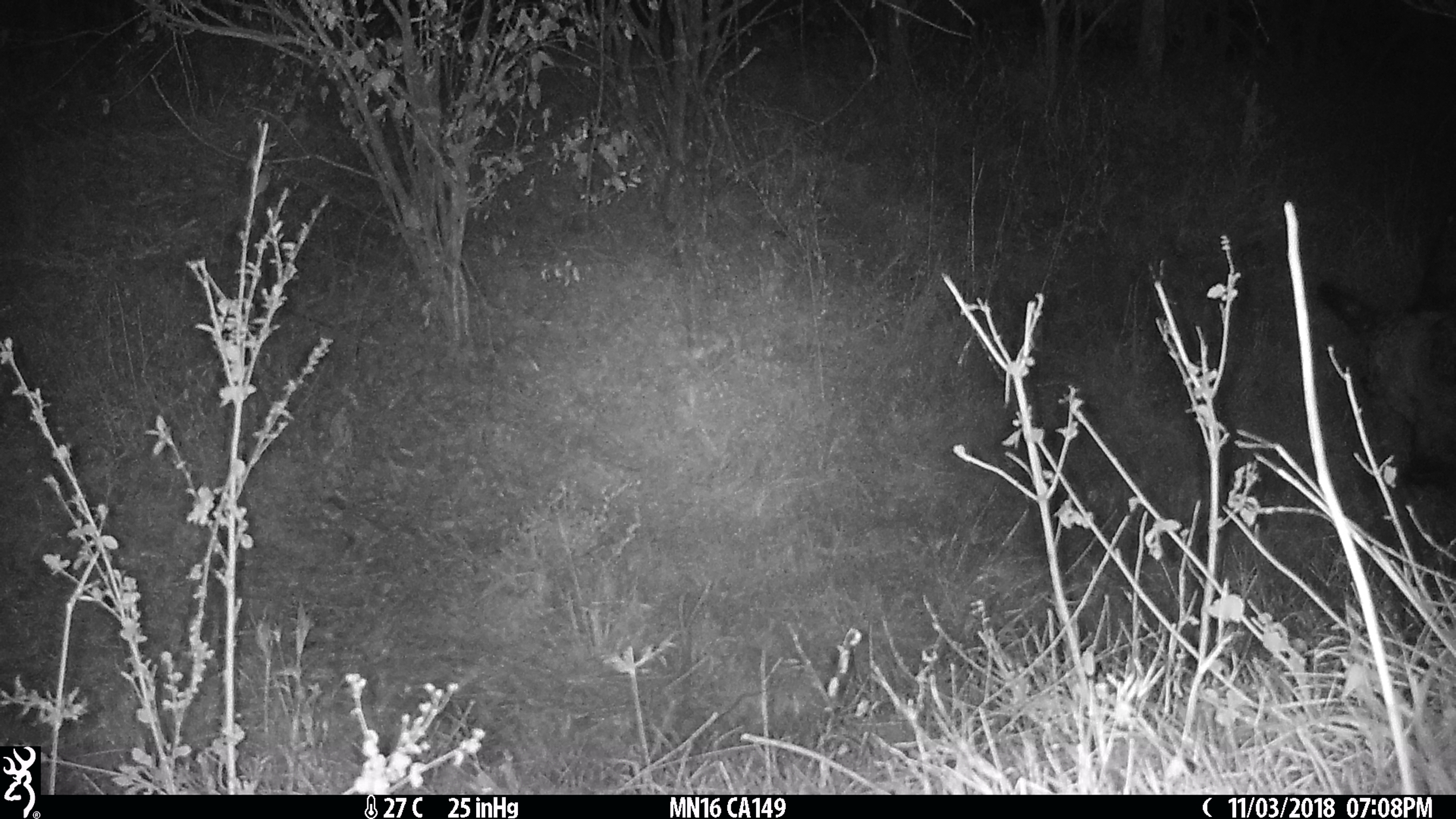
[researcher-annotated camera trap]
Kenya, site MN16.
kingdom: Animalia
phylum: Chordata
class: Mammalia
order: Artiodactyla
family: Bovidae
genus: Syncerus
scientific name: Syncerus caffer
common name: buffalo